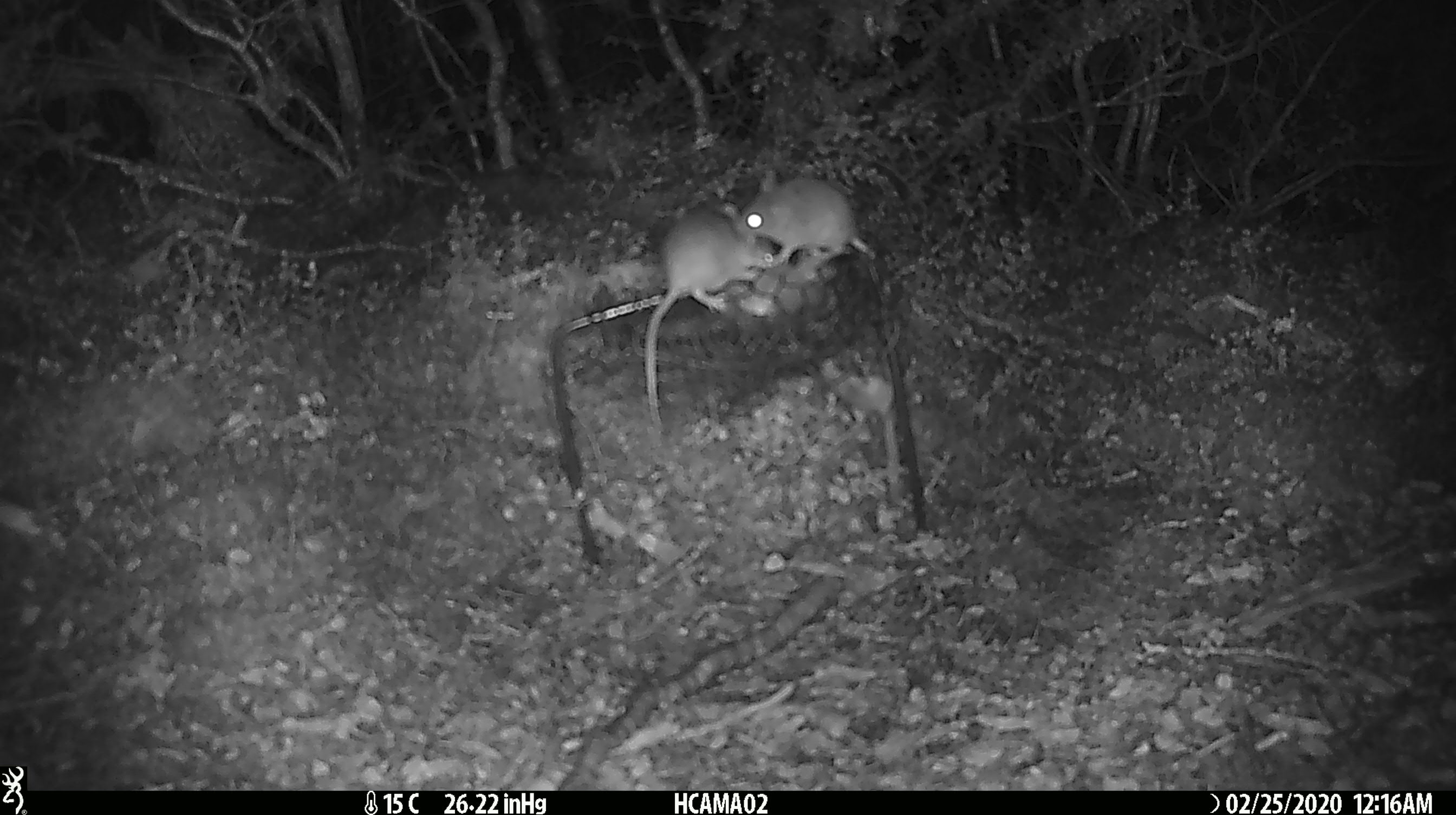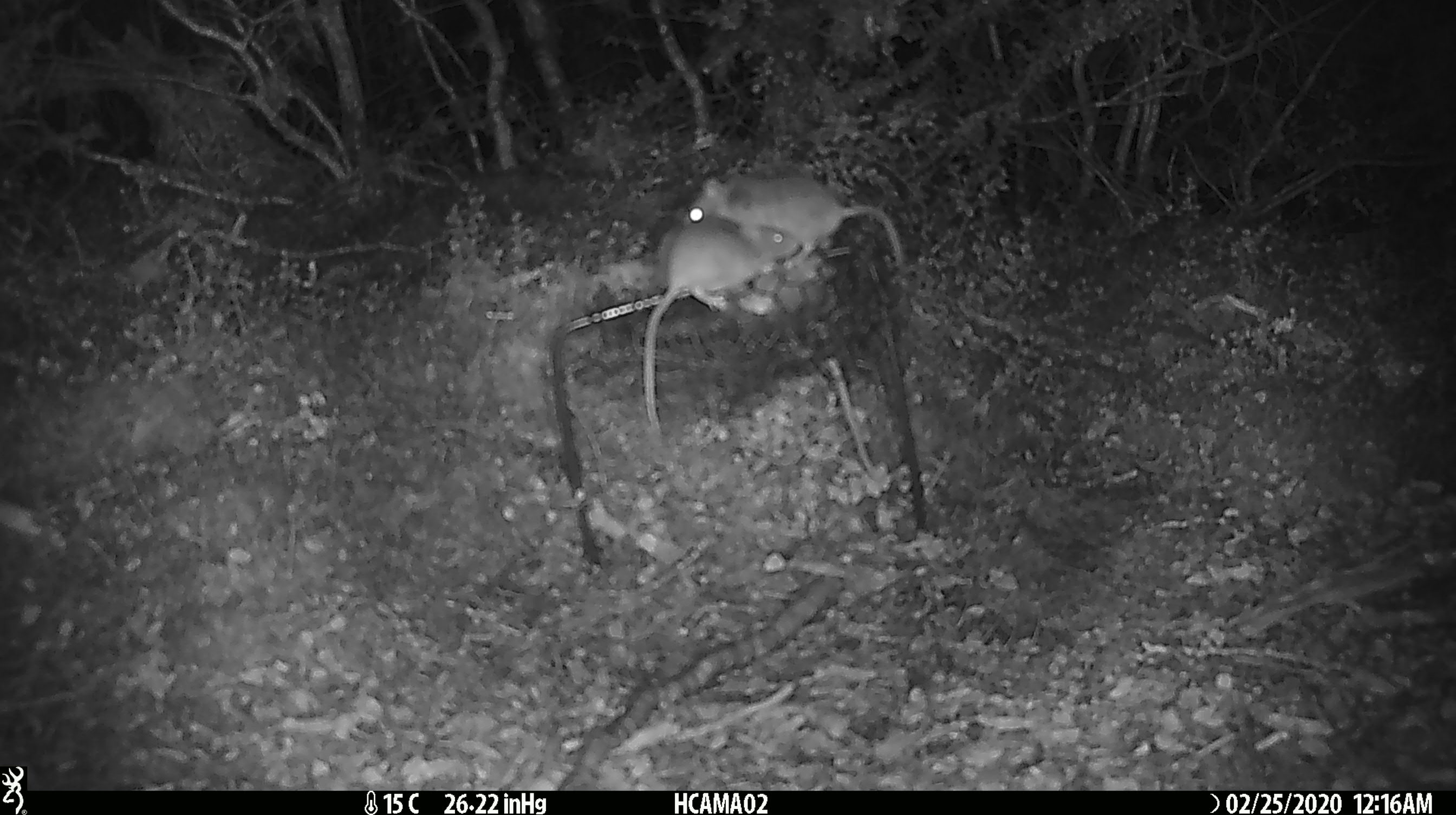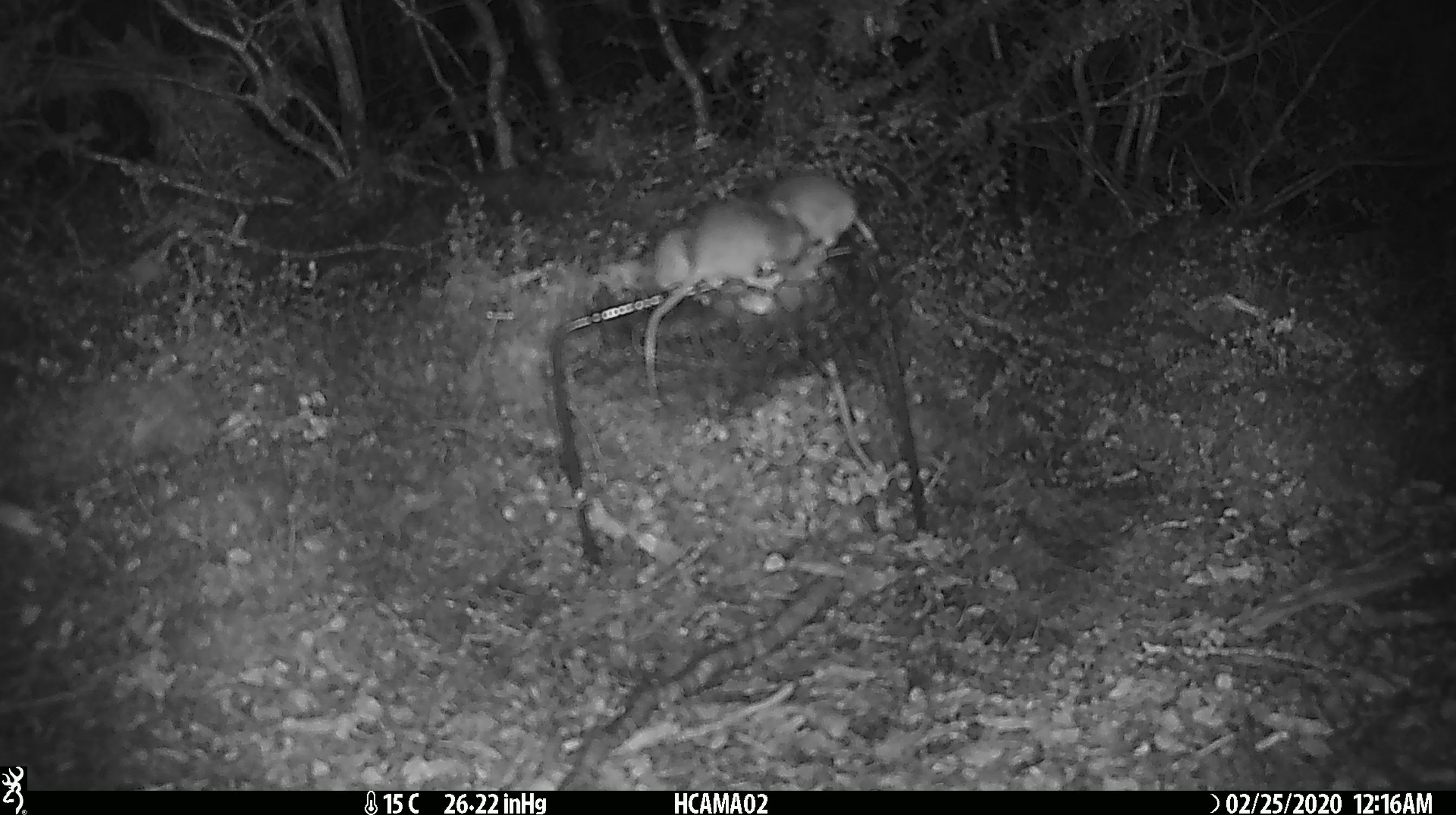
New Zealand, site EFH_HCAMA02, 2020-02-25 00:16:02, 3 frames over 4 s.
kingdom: Animalia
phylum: Chordata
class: Mammalia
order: Rodentia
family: Muridae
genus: Mus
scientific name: Mus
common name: mouse